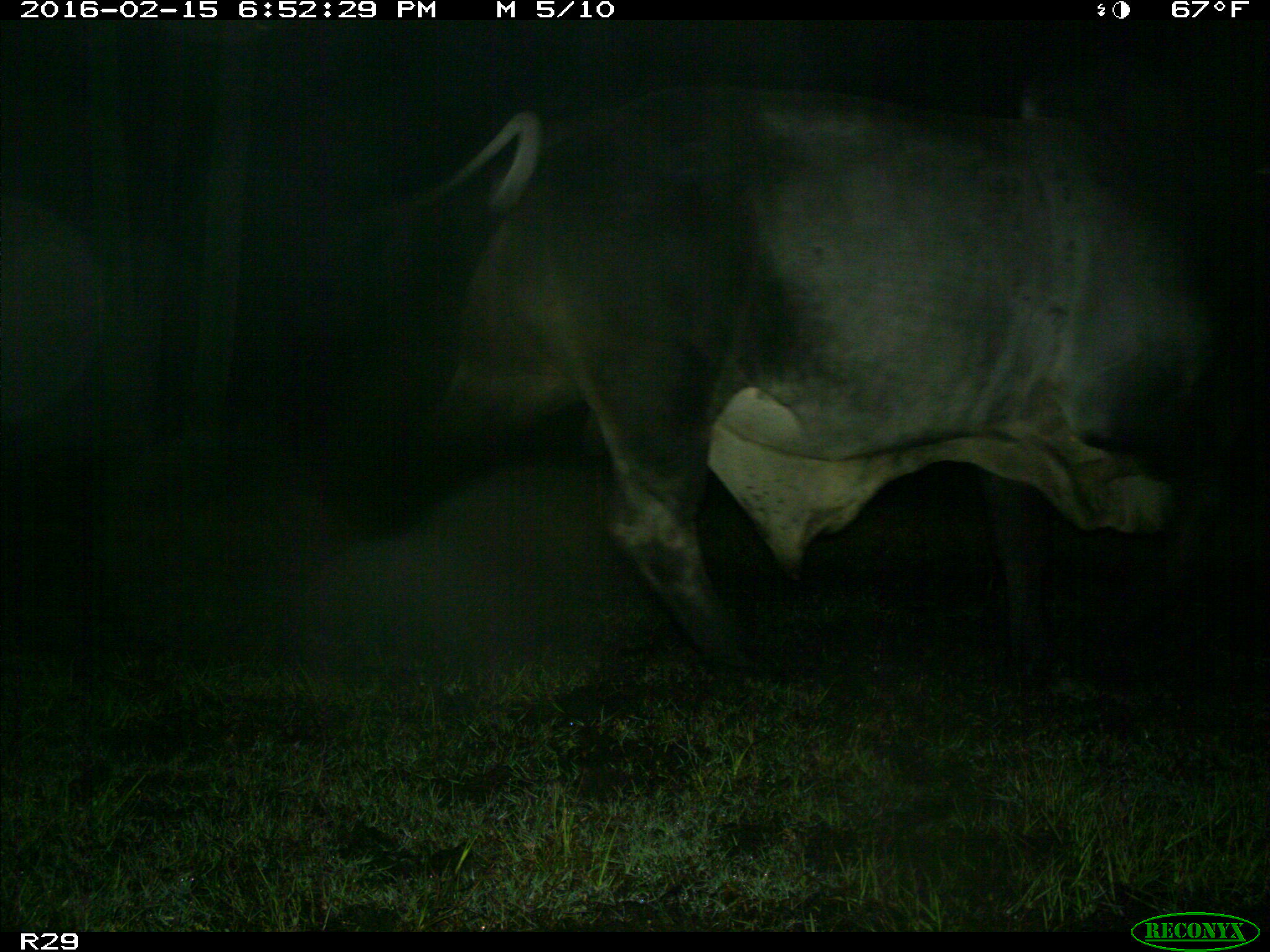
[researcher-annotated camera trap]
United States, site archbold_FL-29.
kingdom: Animalia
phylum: Chordata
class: Mammalia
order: Artiodactyla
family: Bovidae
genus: Bos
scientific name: Bos taurus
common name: domestic cow